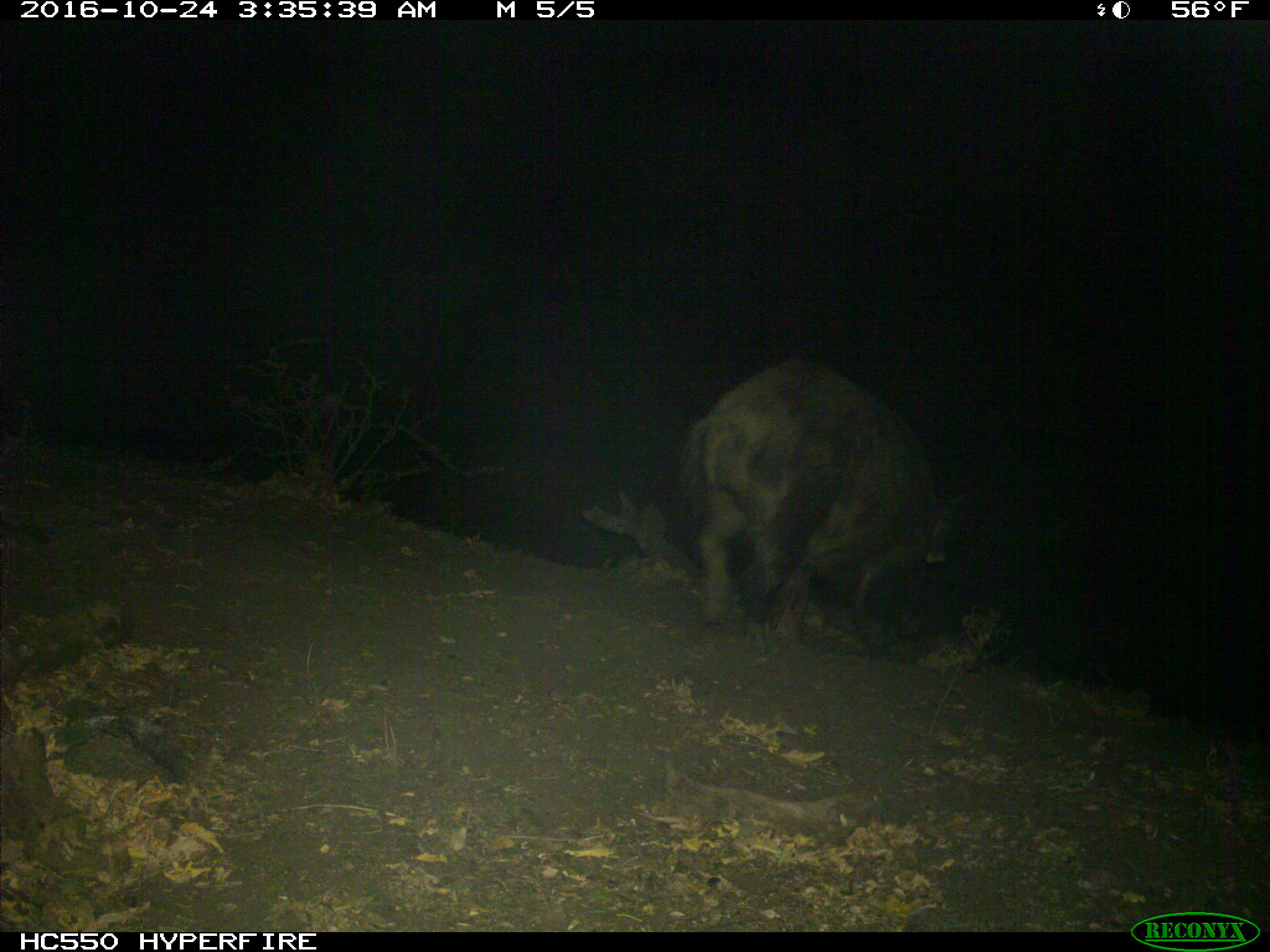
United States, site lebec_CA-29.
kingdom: Animalia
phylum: Chordata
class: Mammalia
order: Artiodactyla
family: Suidae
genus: Sus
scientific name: Sus scrofa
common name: wild boar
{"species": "Sus scrofa (wild boar)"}